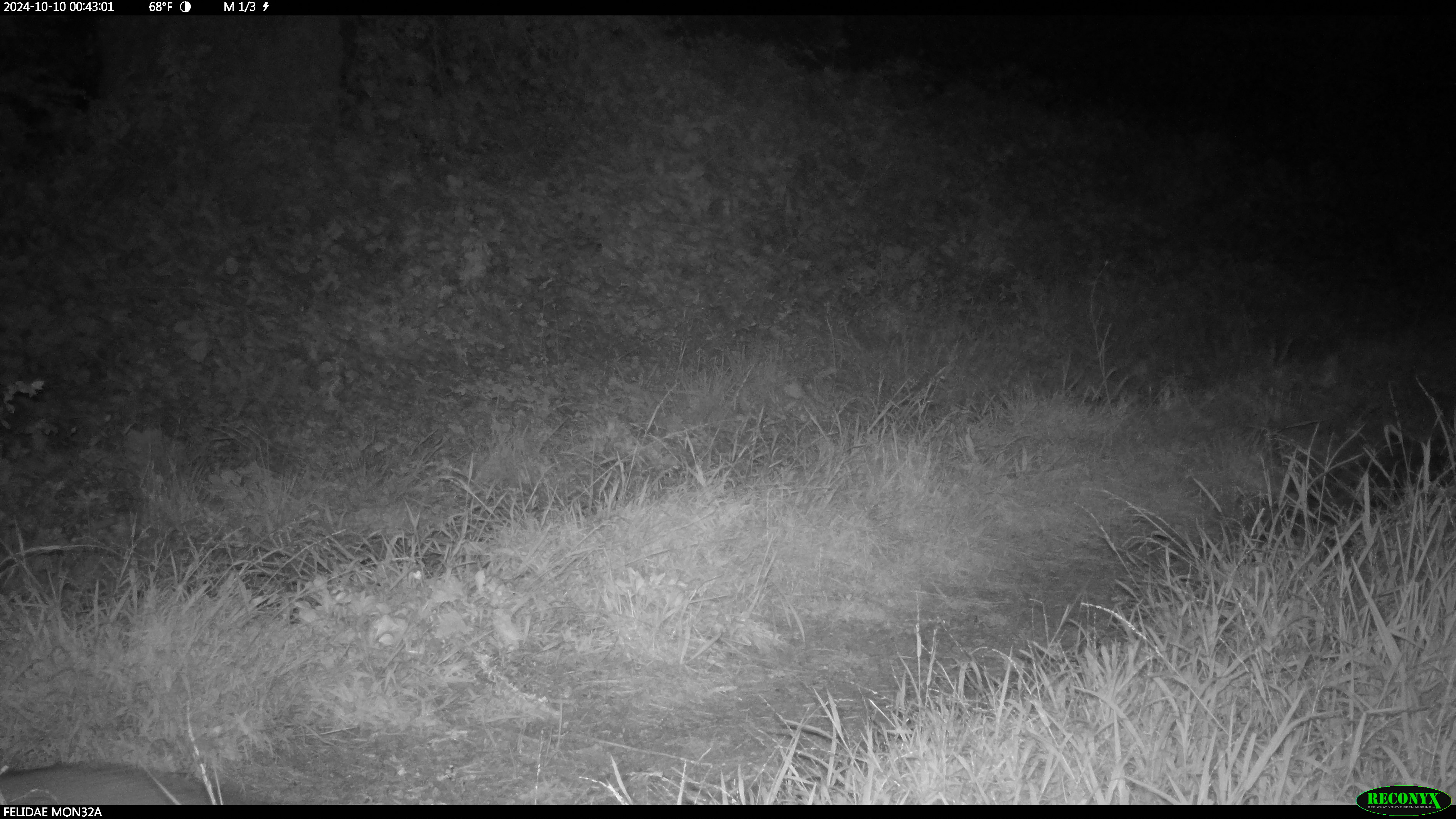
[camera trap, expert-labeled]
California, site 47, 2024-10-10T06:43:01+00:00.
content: unidentified animal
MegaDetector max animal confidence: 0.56